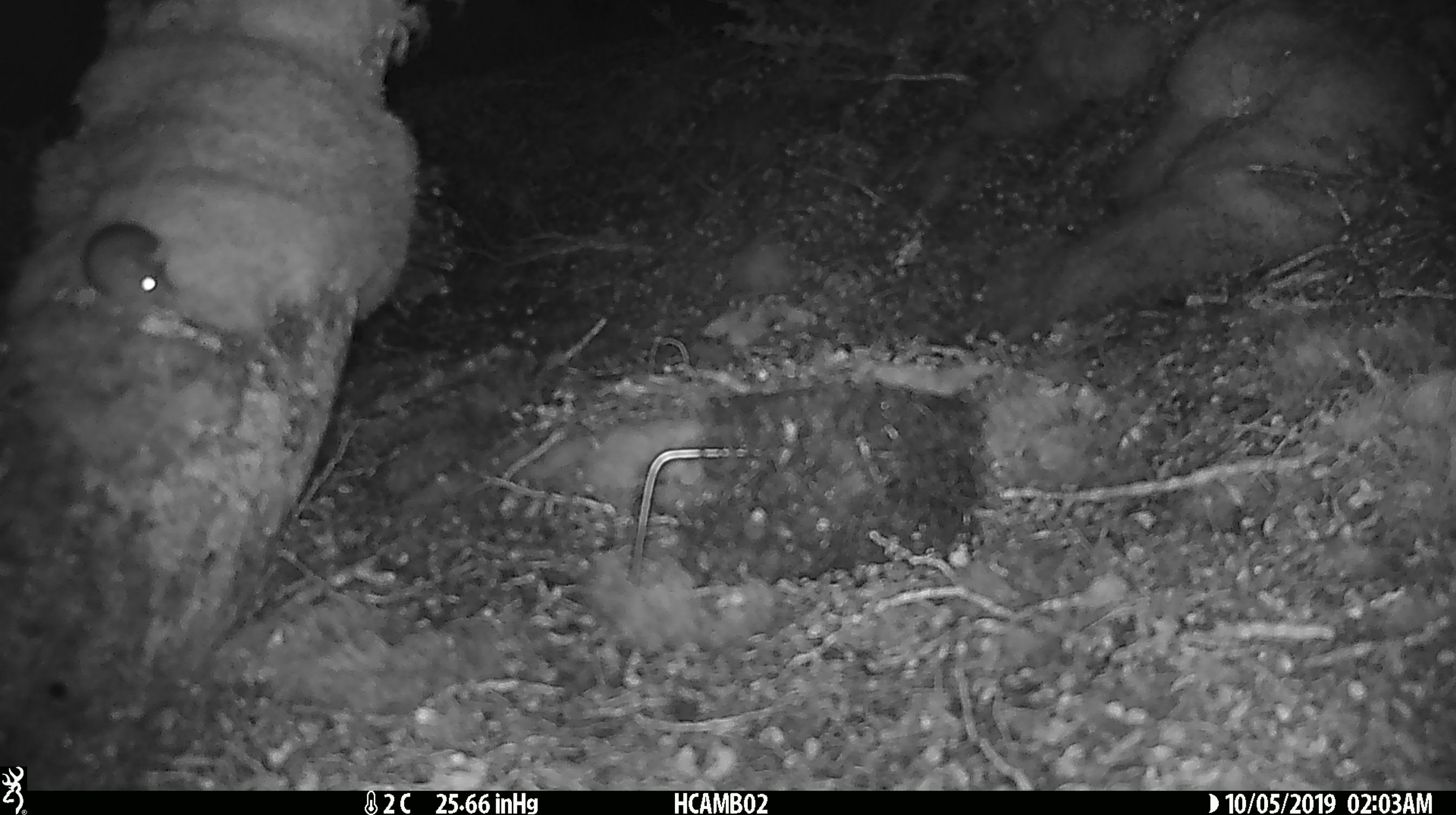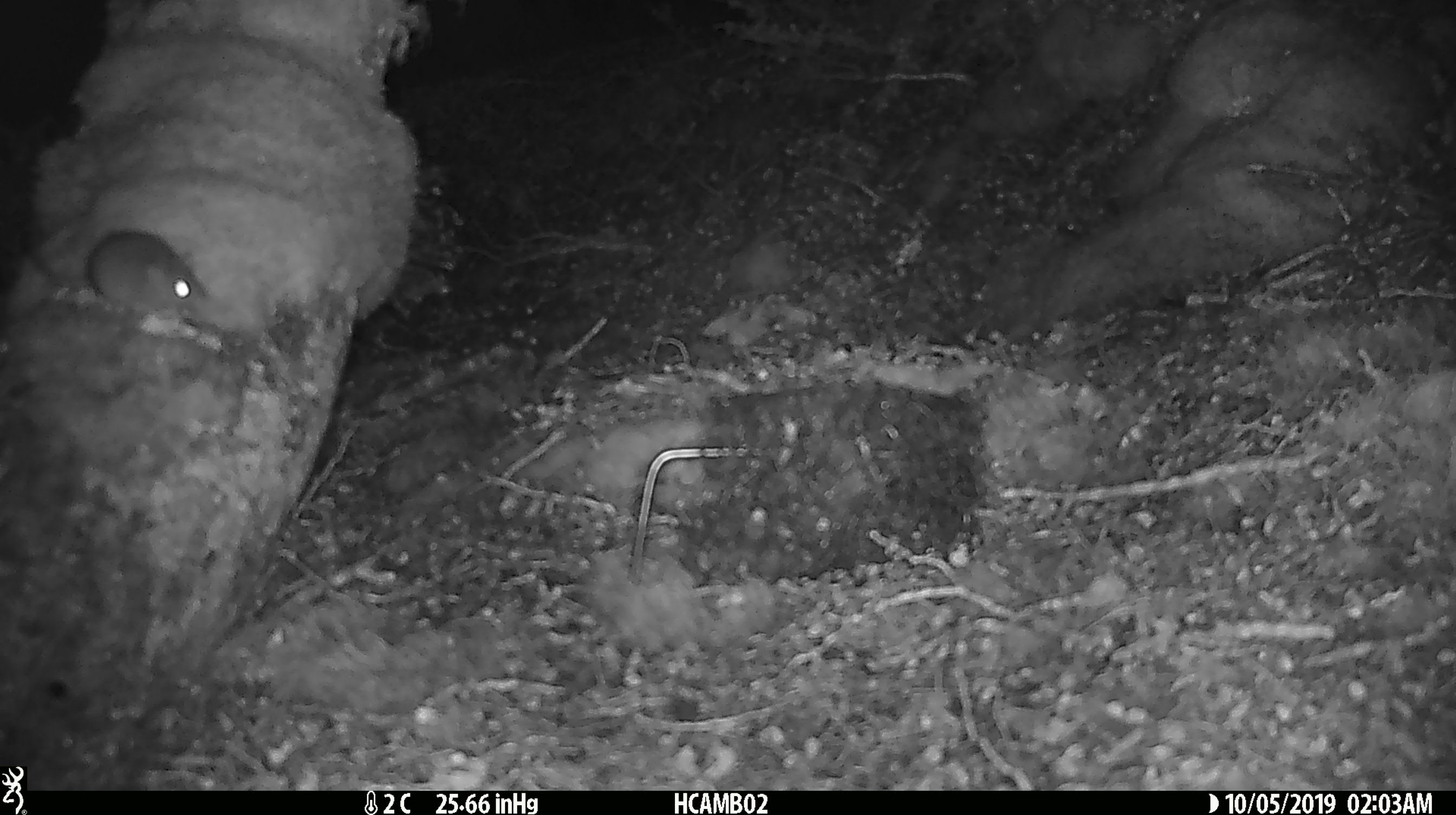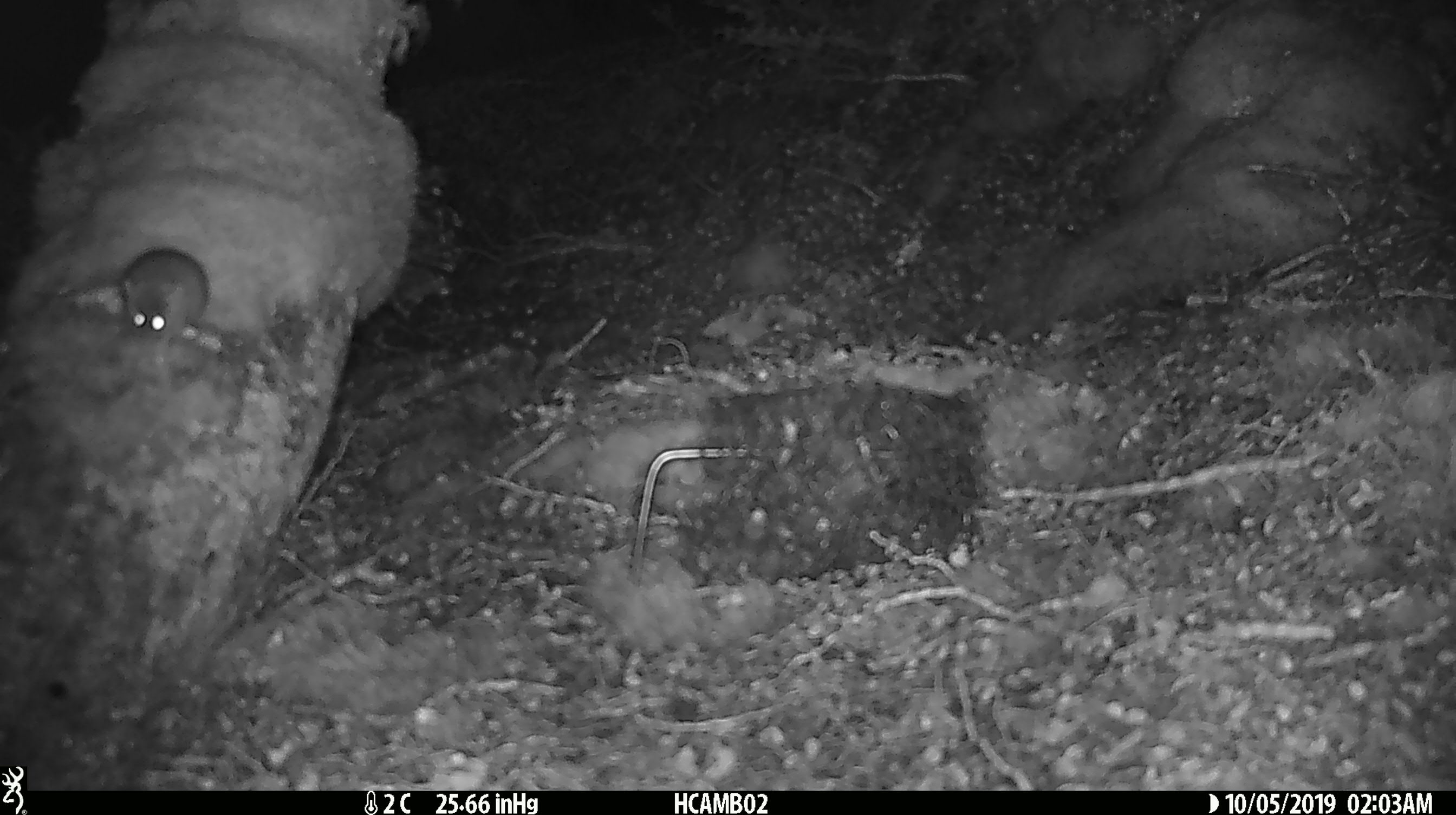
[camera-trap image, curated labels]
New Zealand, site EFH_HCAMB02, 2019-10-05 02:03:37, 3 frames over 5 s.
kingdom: Animalia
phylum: Chordata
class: Mammalia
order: Rodentia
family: Muridae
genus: Mus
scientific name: Mus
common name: mouse